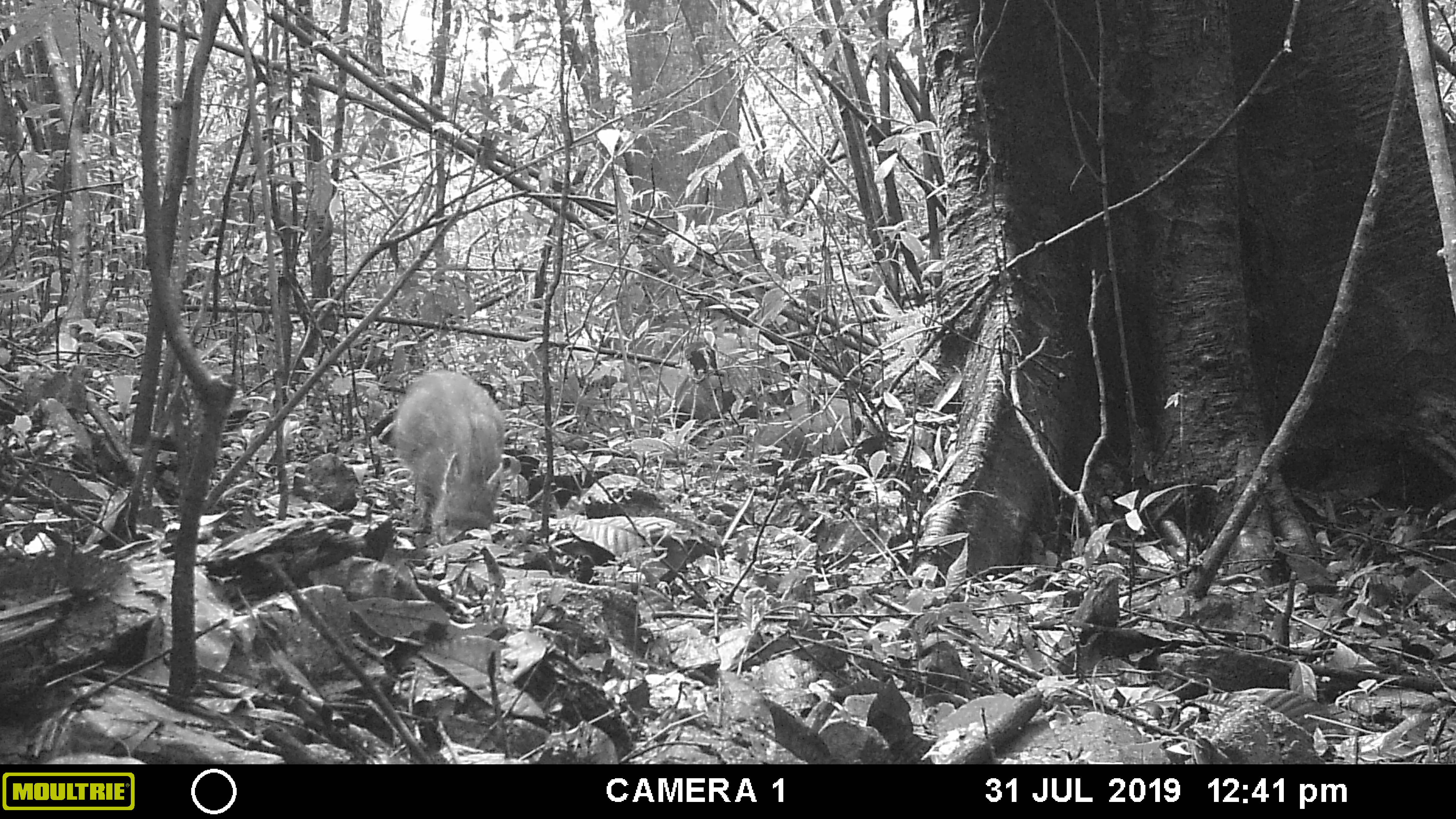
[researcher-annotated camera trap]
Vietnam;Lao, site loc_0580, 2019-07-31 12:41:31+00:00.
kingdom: Animalia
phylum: Chordata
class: Mammalia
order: Artiodactyla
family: Suidae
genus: Sus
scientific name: Sus scrofa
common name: eurasian wild pig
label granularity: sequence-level